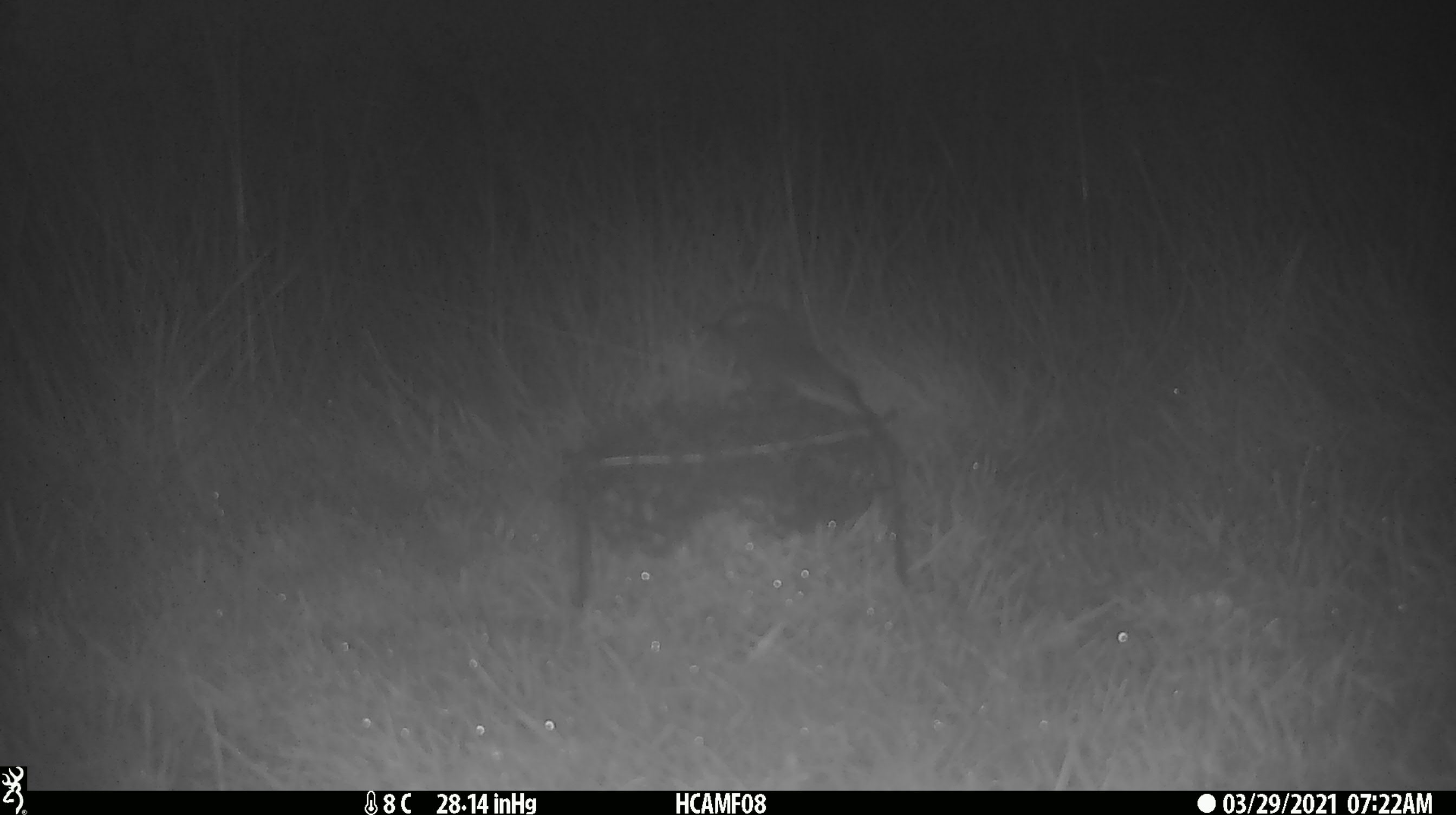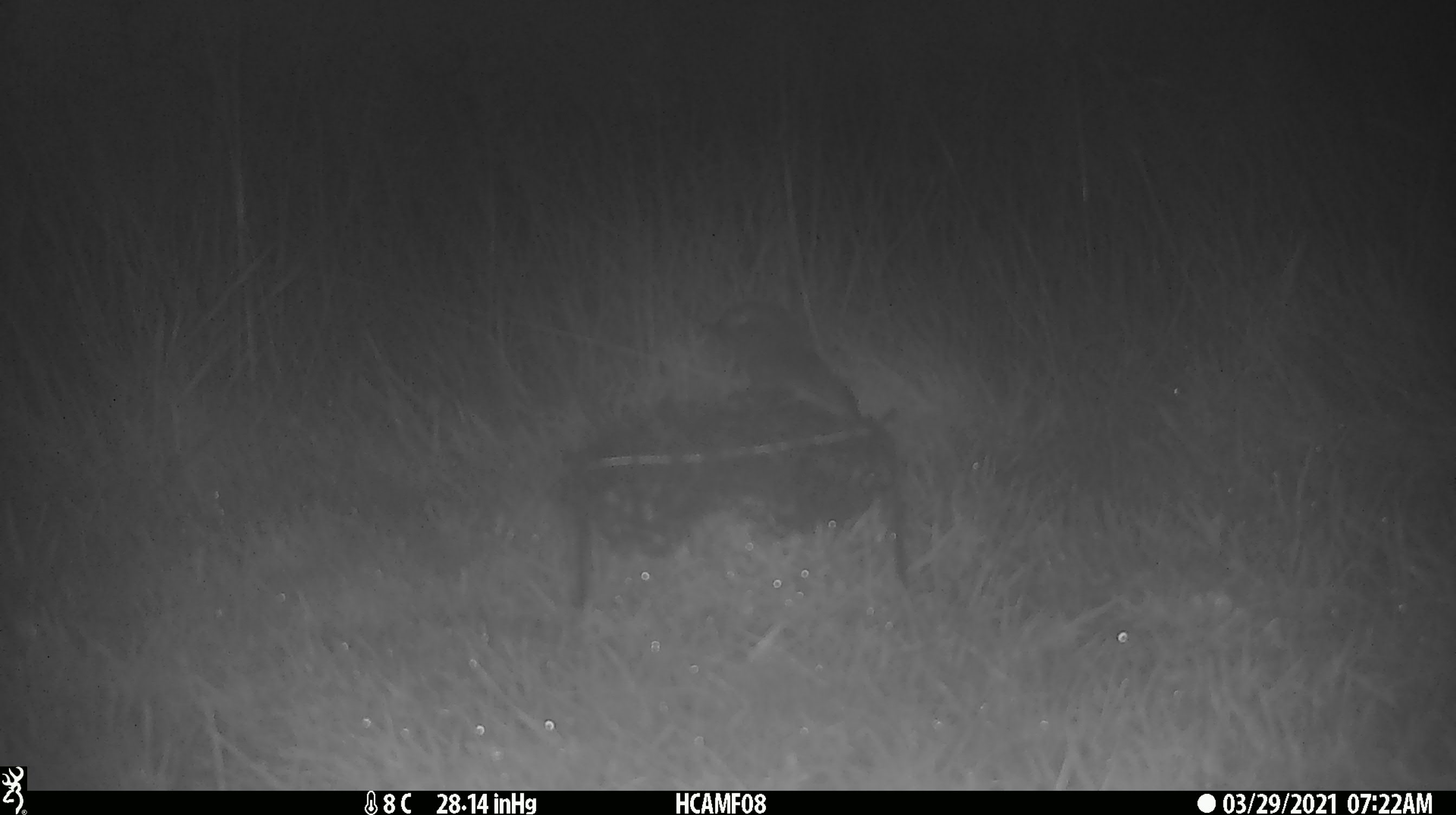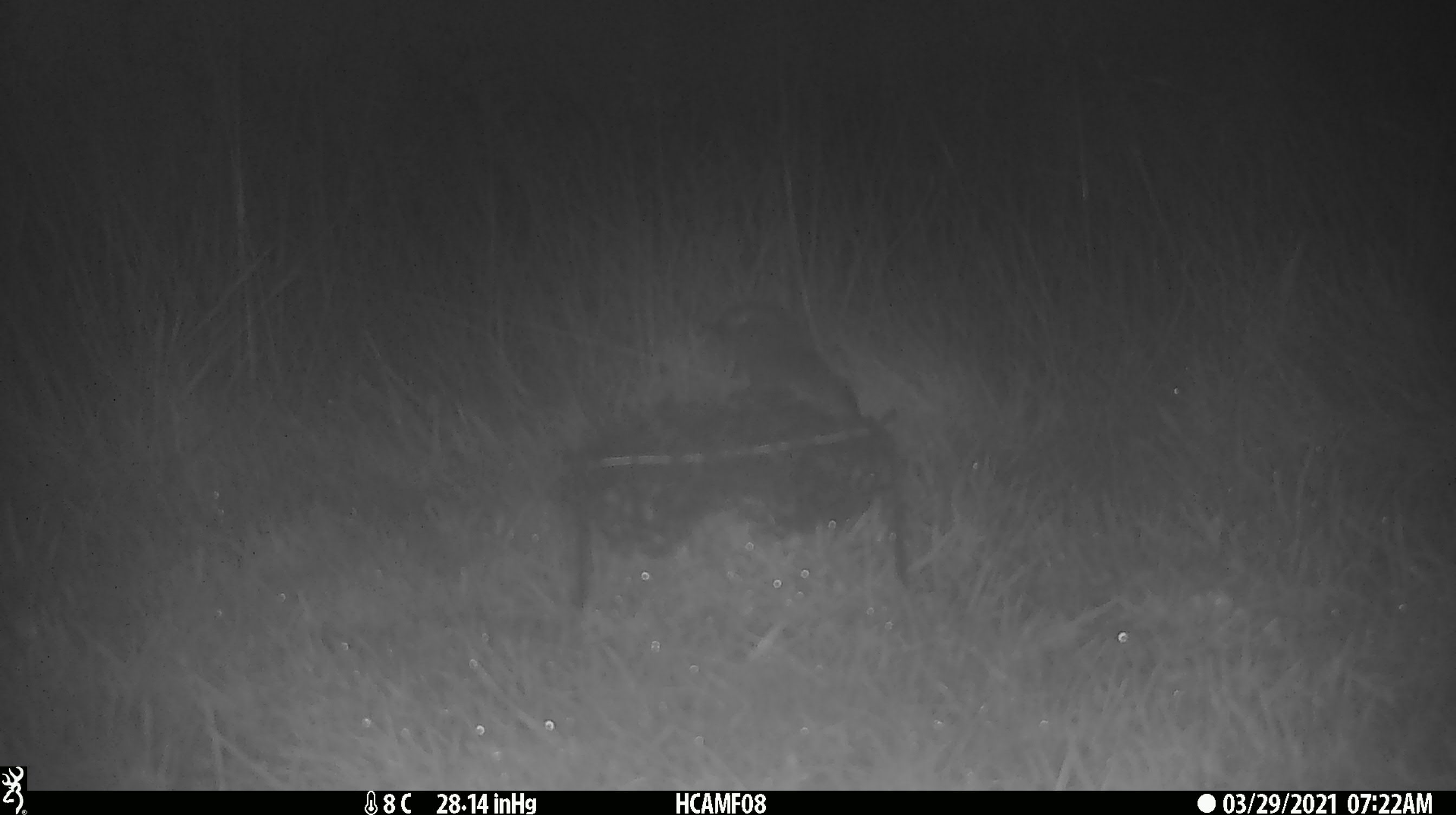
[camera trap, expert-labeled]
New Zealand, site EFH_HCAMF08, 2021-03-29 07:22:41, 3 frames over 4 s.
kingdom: Animalia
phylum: Chordata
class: Aves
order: Passeriformes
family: Petroicidae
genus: Petroica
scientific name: Petroica australis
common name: new zealand robin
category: robin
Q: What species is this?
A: Robin (new zealand robin) (Petroica australis).